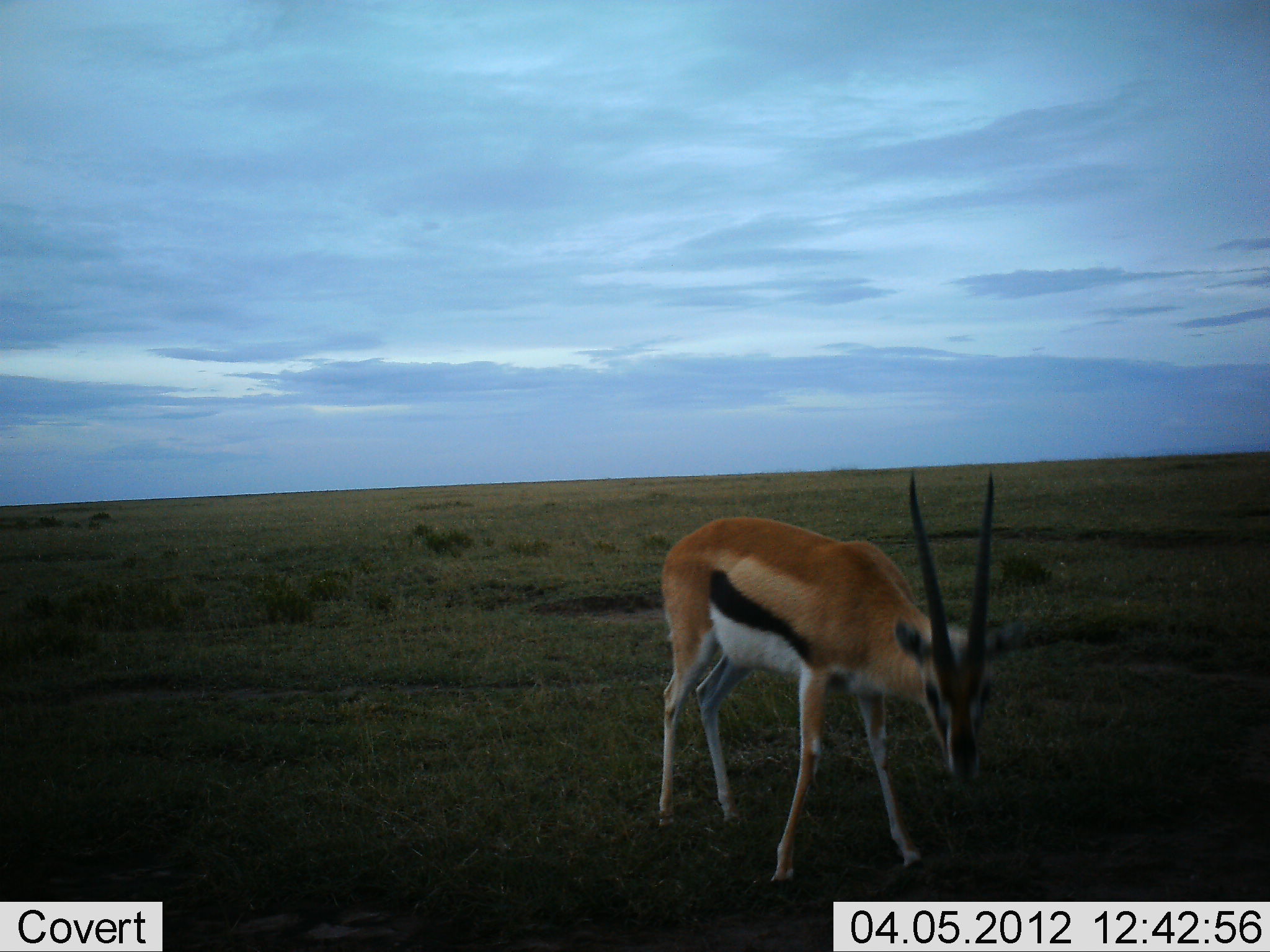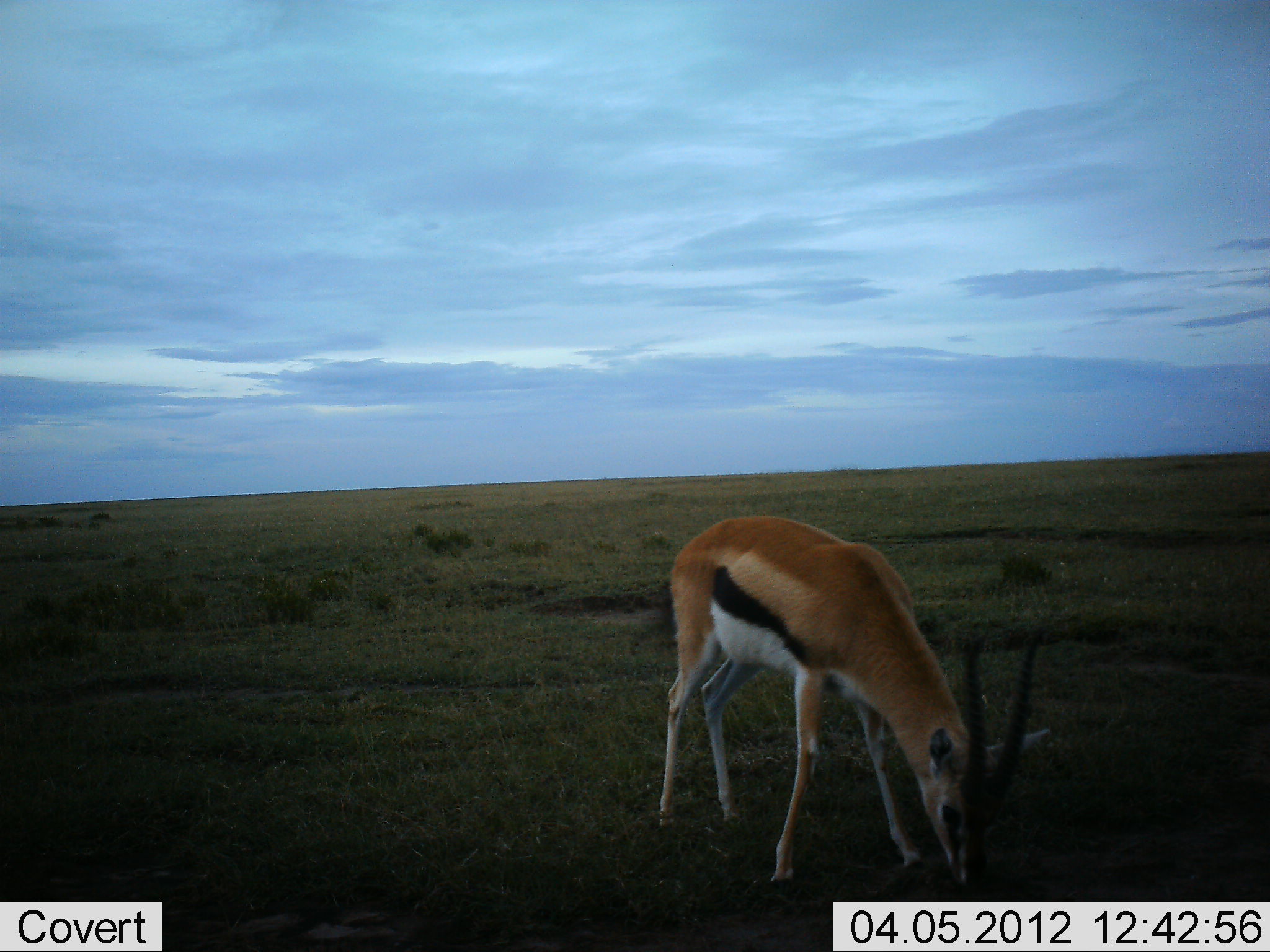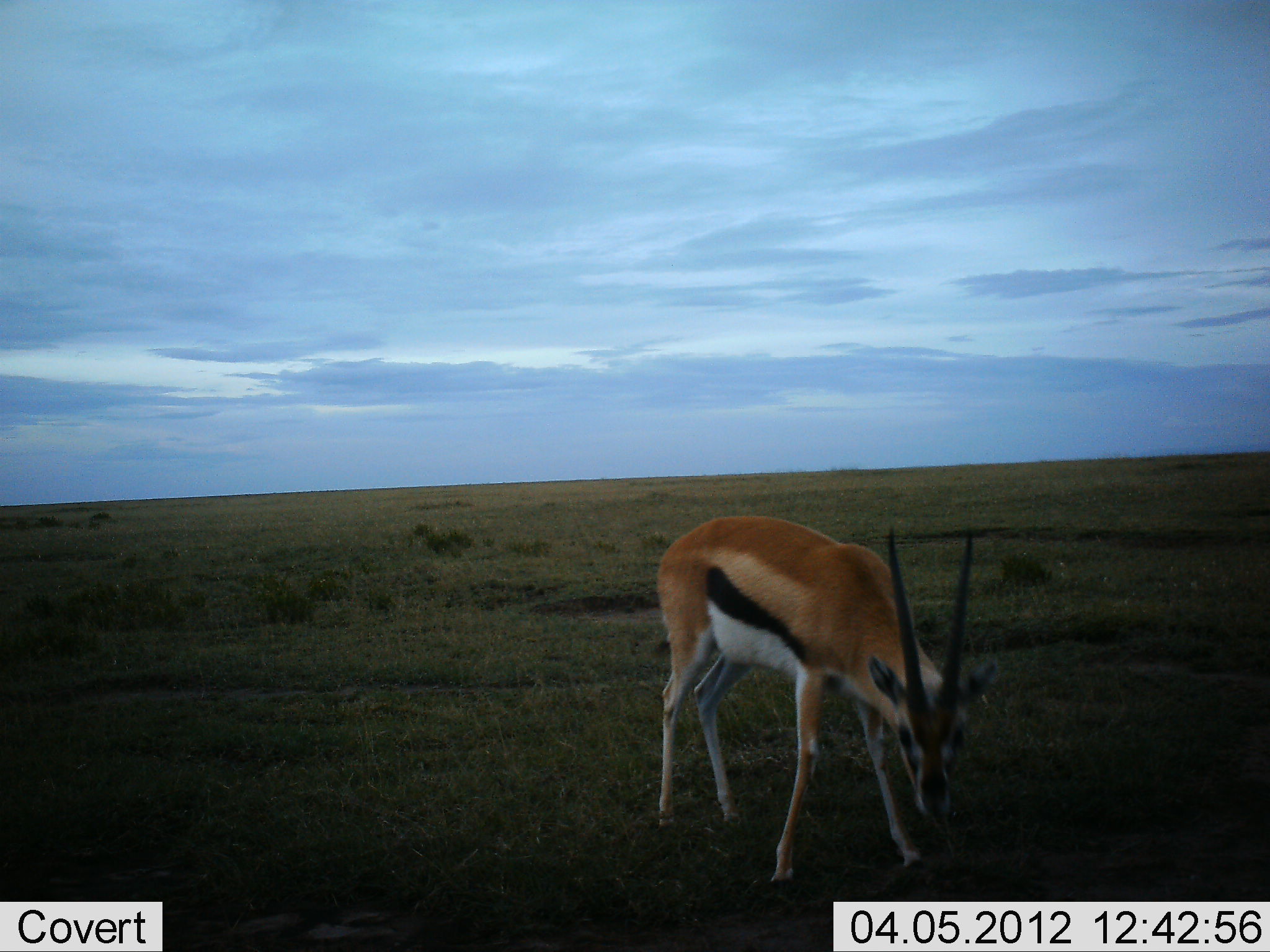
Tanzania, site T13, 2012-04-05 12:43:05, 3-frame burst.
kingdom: Animalia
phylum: Chordata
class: Mammalia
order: Artiodactyla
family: Bovidae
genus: Eudorcas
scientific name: Eudorcas thomsonii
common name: thomson's gazelle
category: gazellethomsons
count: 1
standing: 19%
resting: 0%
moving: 0%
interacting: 0%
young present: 0%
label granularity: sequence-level